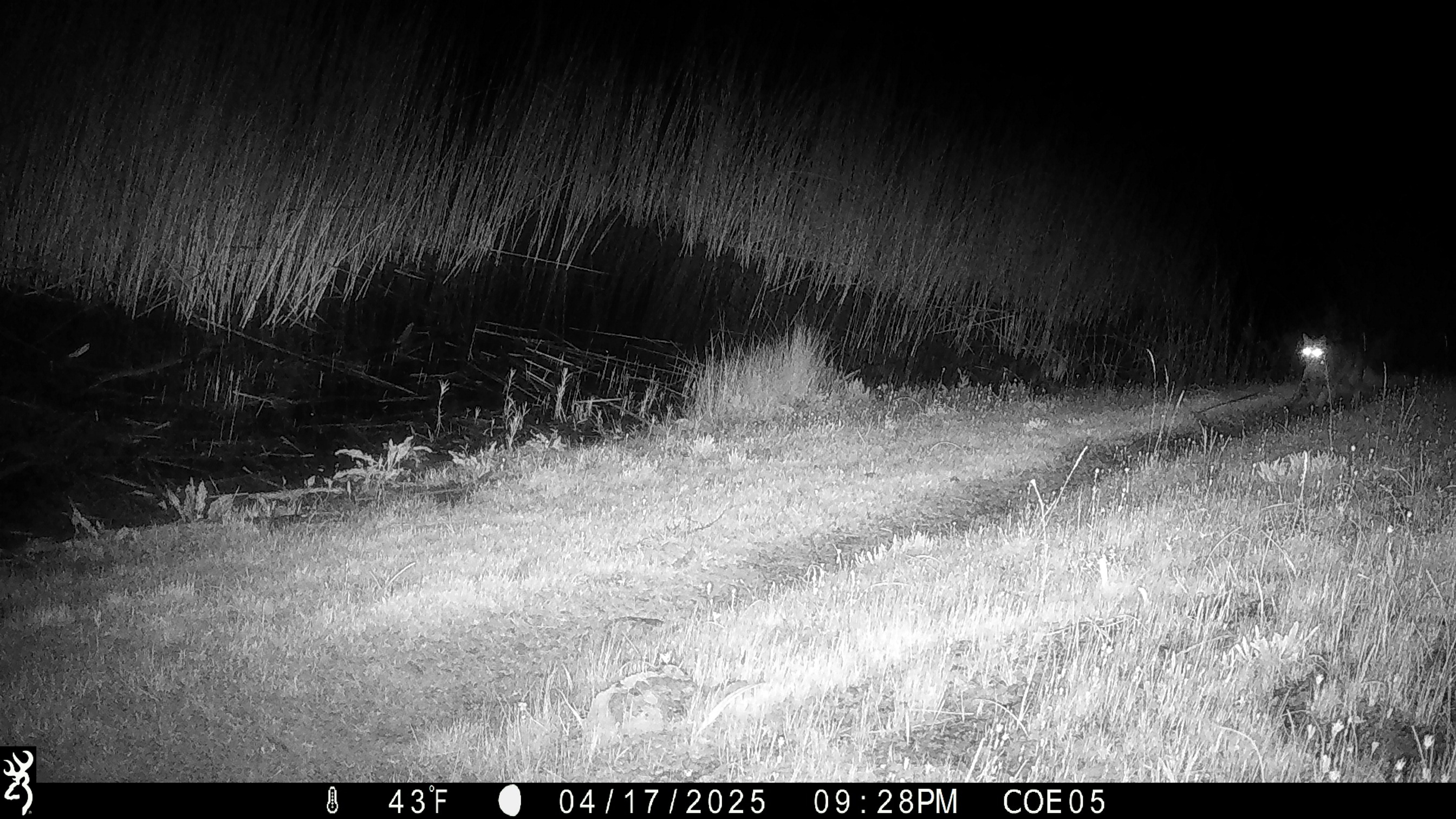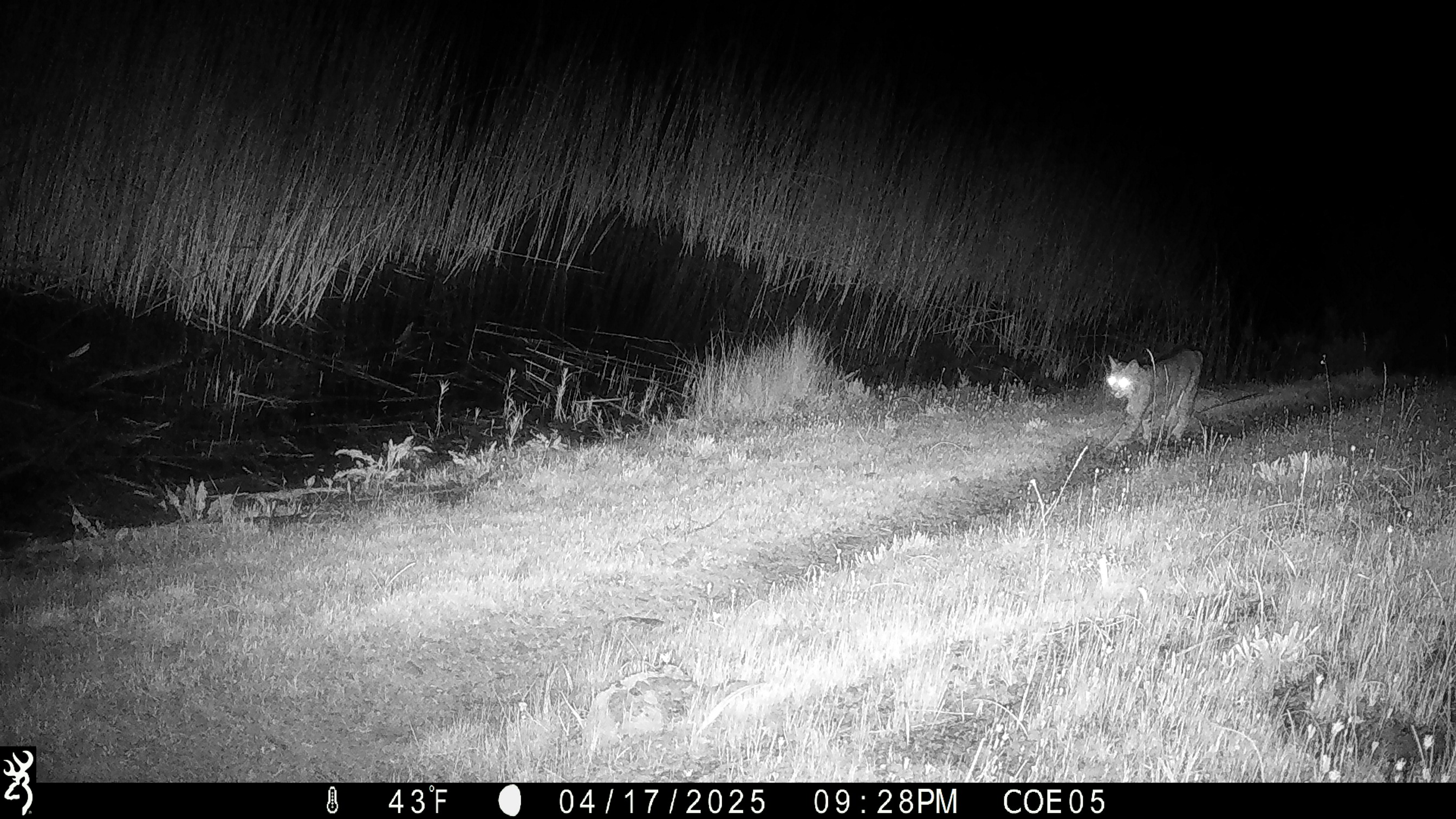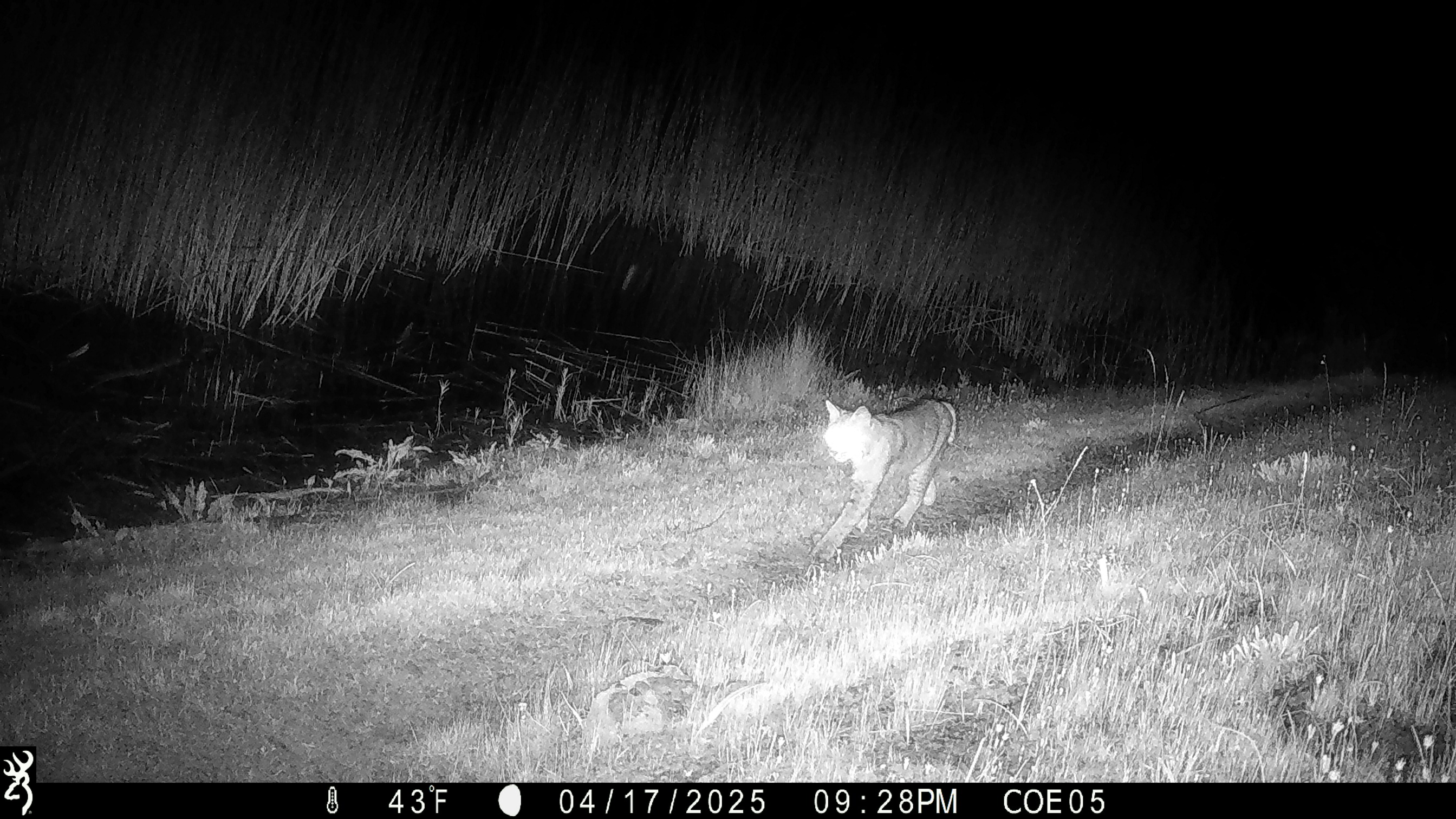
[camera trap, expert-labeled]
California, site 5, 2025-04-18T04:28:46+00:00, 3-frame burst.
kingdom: Animalia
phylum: Chordata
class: Mammalia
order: Carnivora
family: Felidae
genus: Lynx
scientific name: Lynx rufus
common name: bobcat